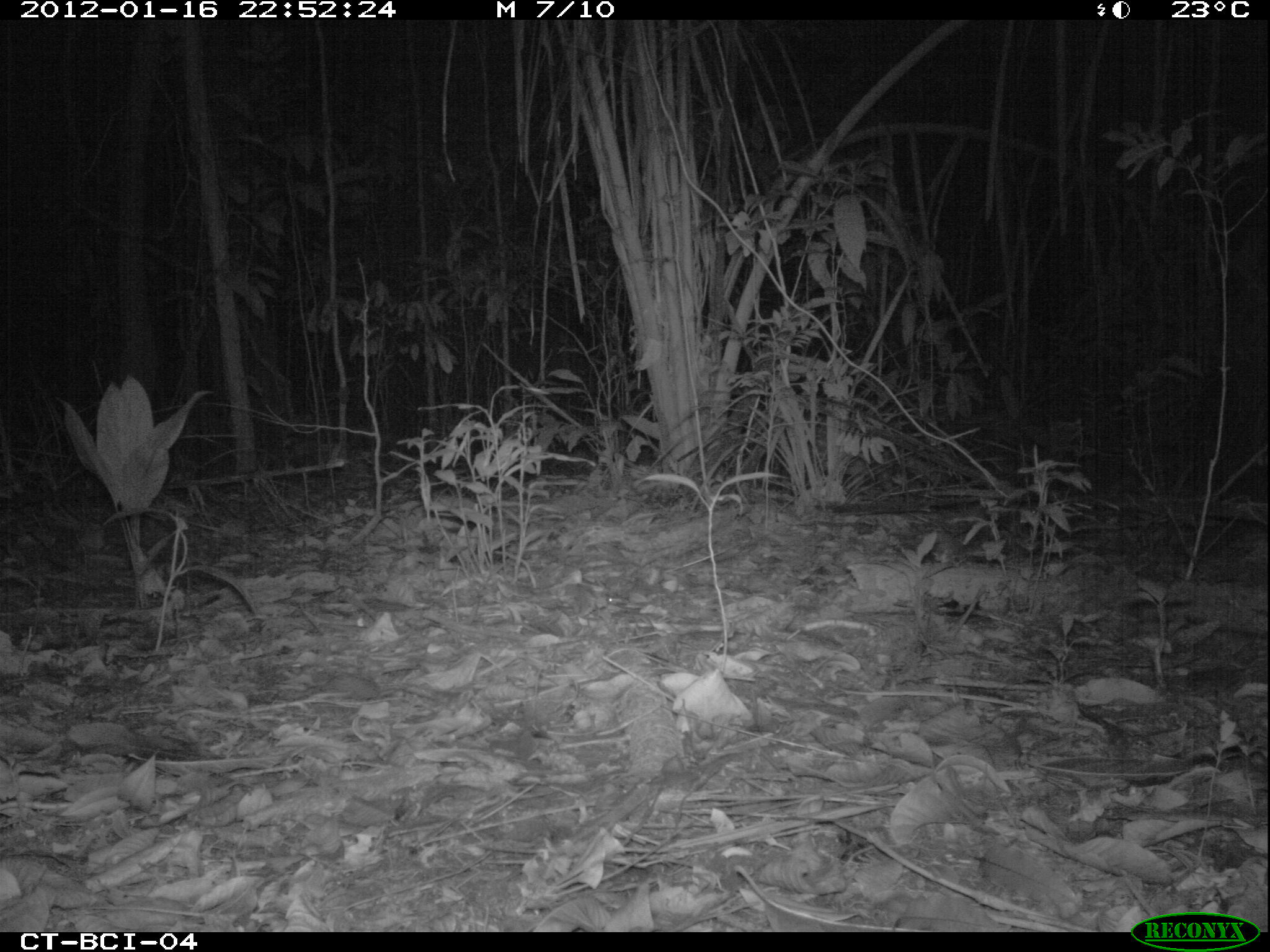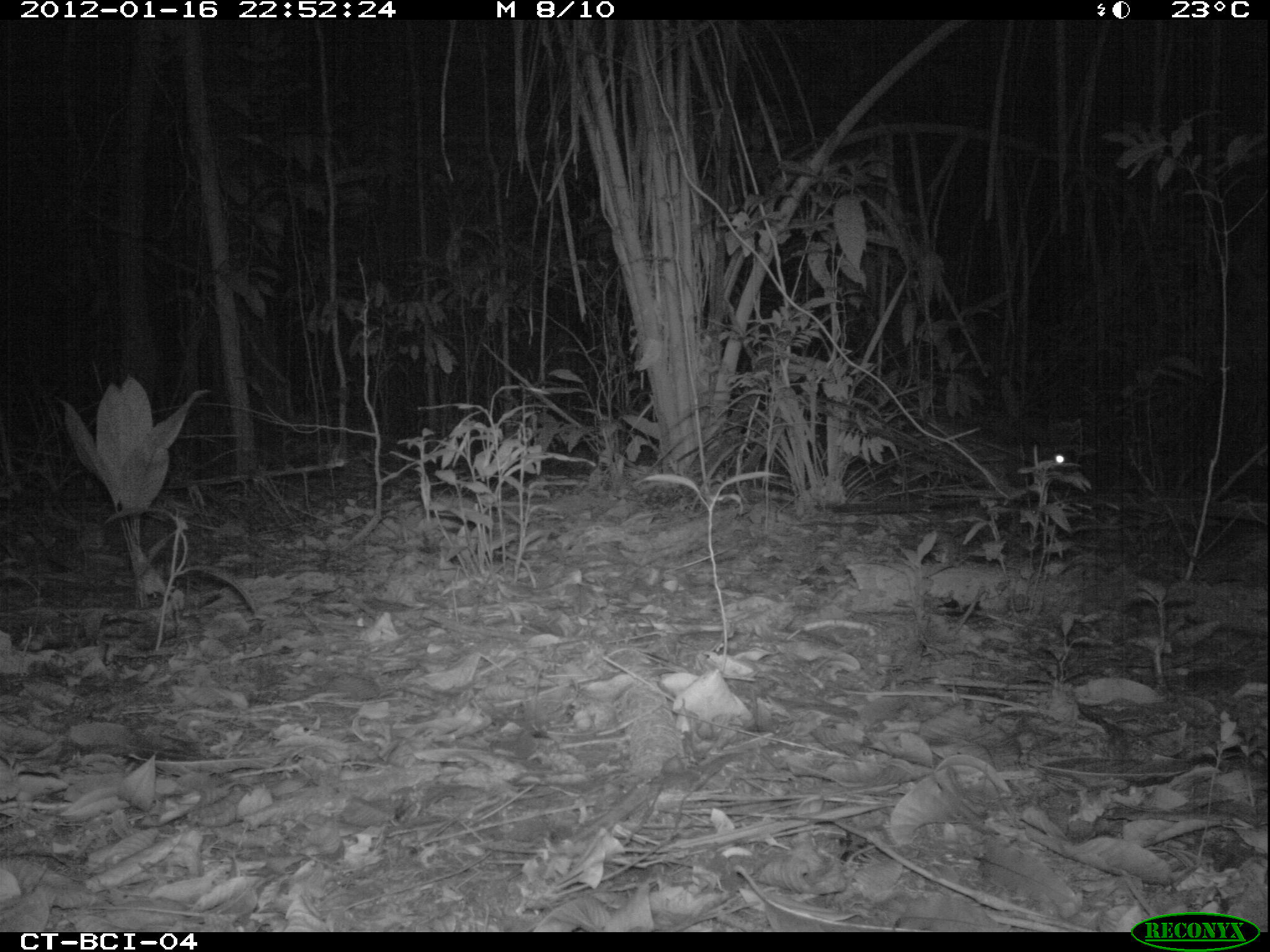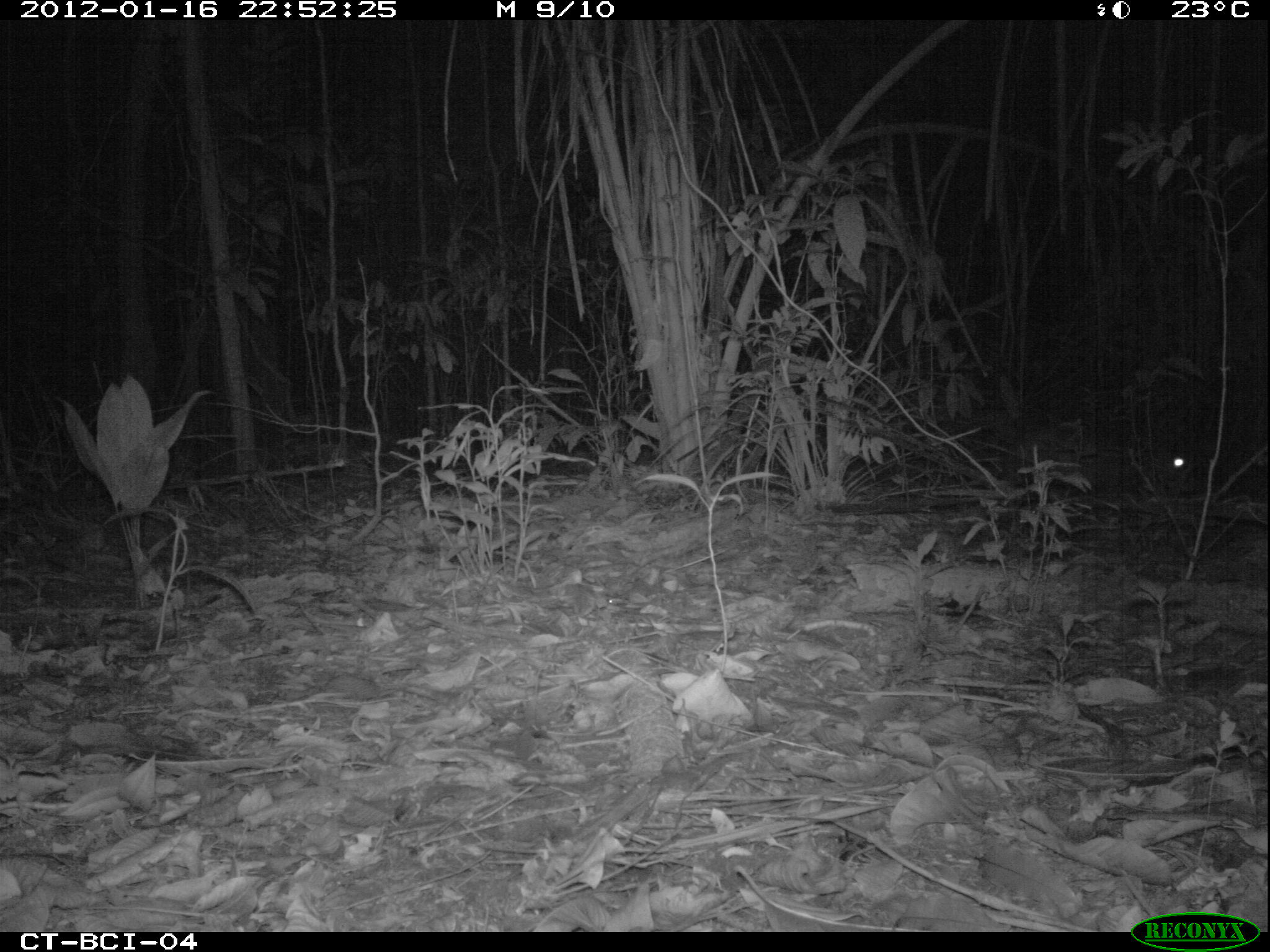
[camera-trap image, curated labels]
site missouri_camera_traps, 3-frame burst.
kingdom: Animalia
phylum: Chordata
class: Mammalia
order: Rodentia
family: Cuniculidae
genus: Cuniculus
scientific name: Cuniculus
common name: paca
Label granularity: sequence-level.